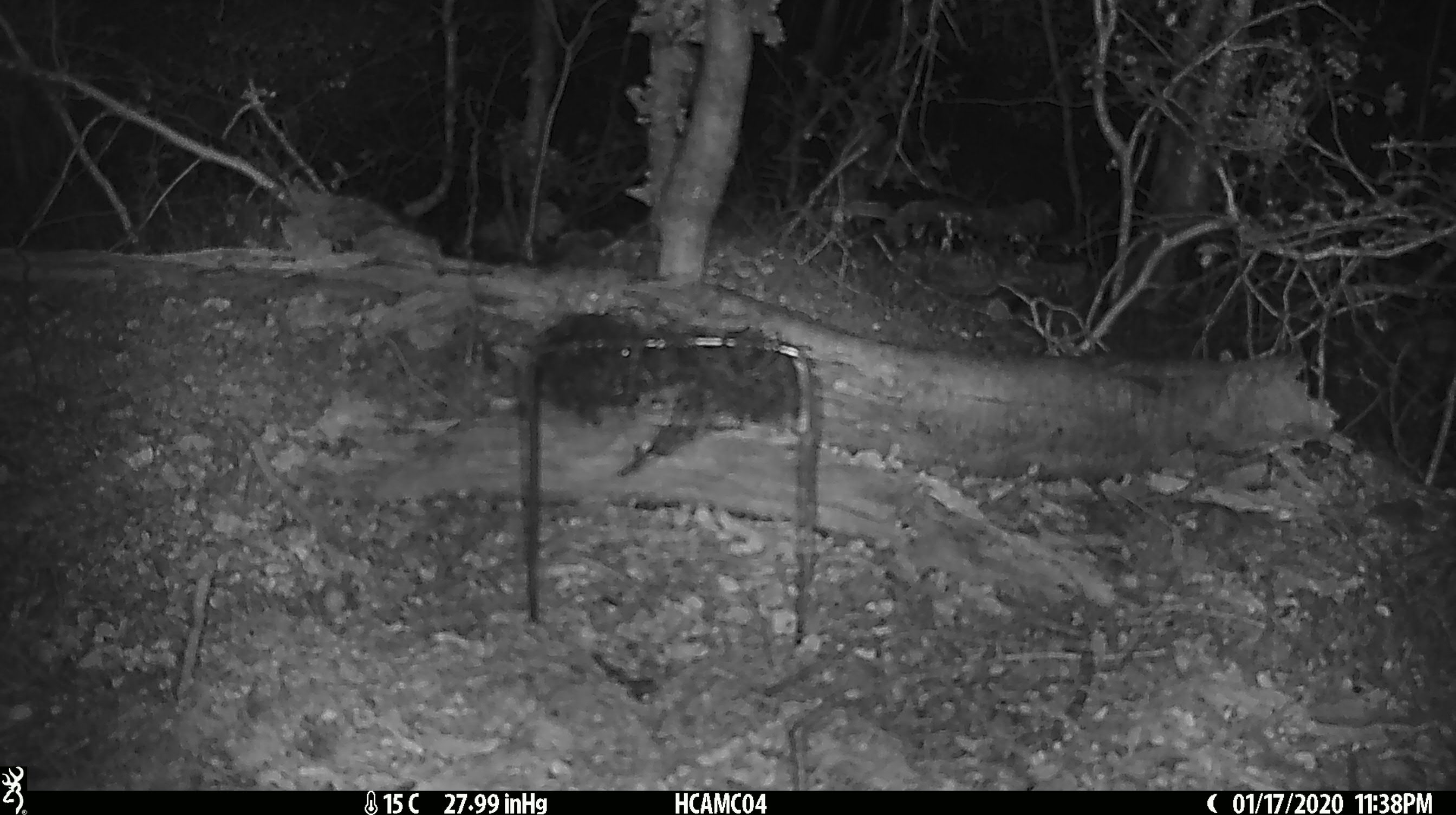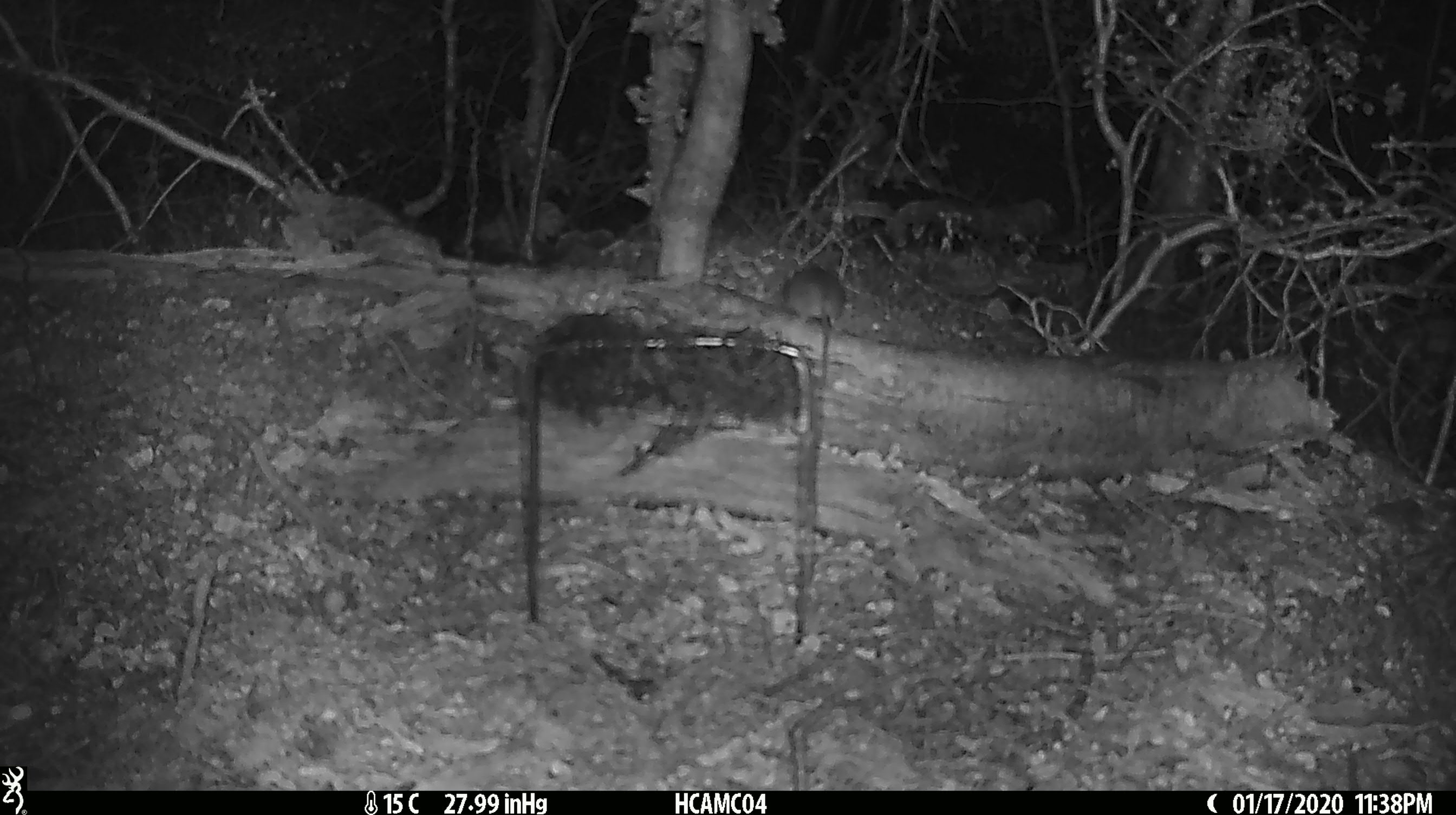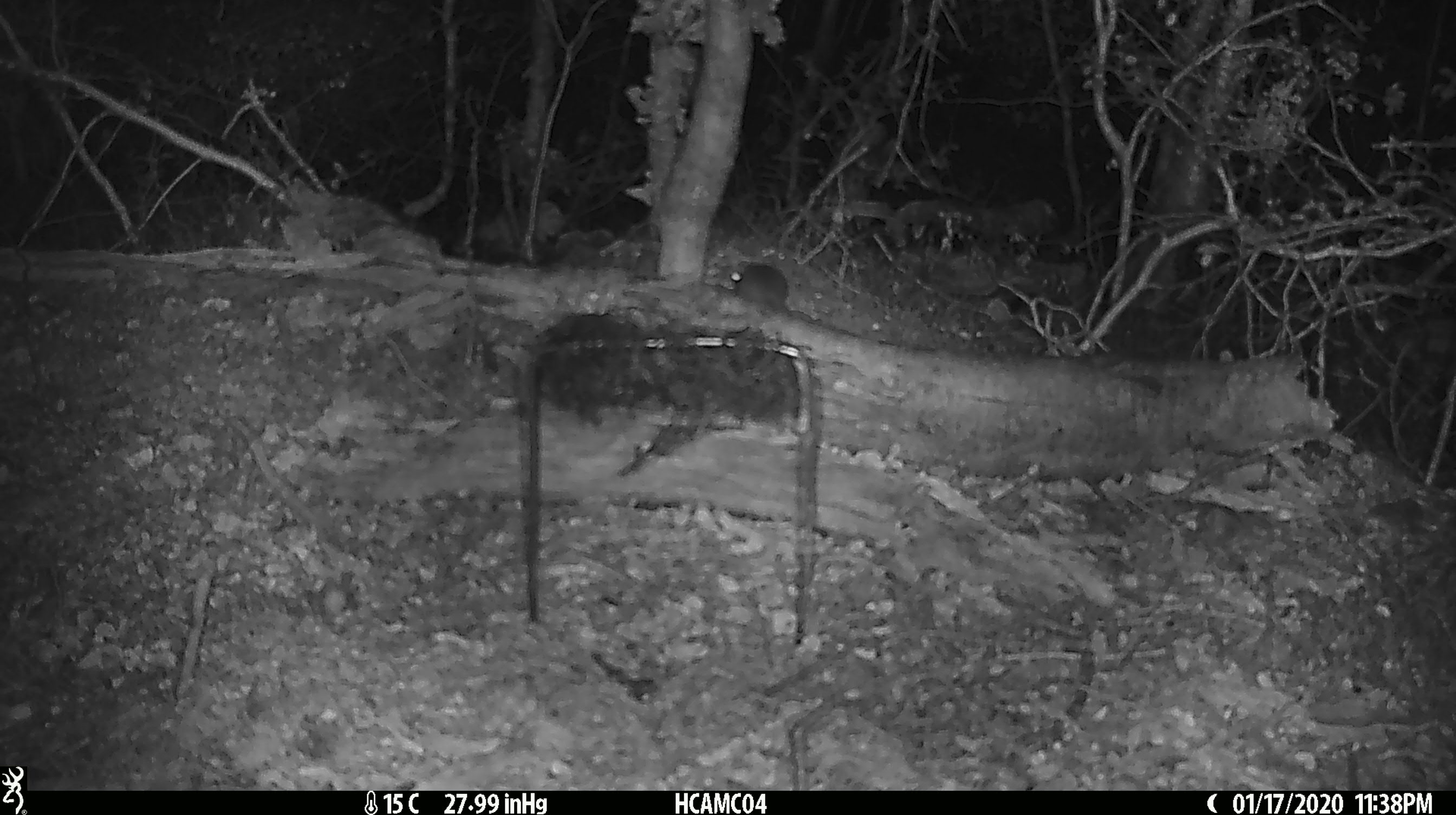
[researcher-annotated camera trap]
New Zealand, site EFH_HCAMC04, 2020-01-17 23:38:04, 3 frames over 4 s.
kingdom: Animalia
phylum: Chordata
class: Mammalia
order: Rodentia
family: Muridae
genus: Mus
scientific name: Mus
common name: mouse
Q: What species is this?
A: Mouse (Mus).